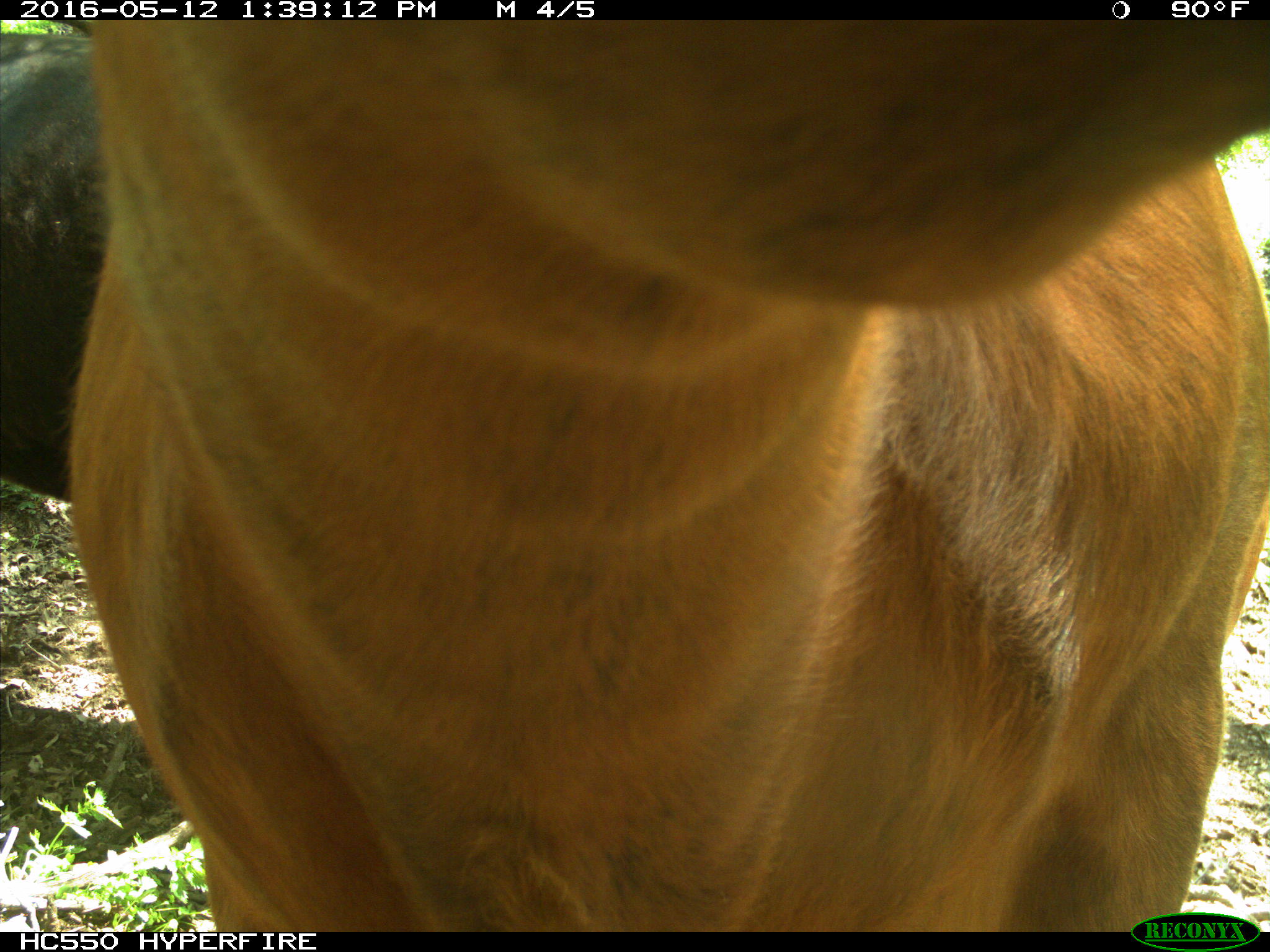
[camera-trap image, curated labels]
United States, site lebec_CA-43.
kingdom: Animalia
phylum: Chordata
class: Mammalia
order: Artiodactyla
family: Bovidae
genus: Bos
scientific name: Bos taurus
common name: domestic cow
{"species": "Bos taurus (domestic cow)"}